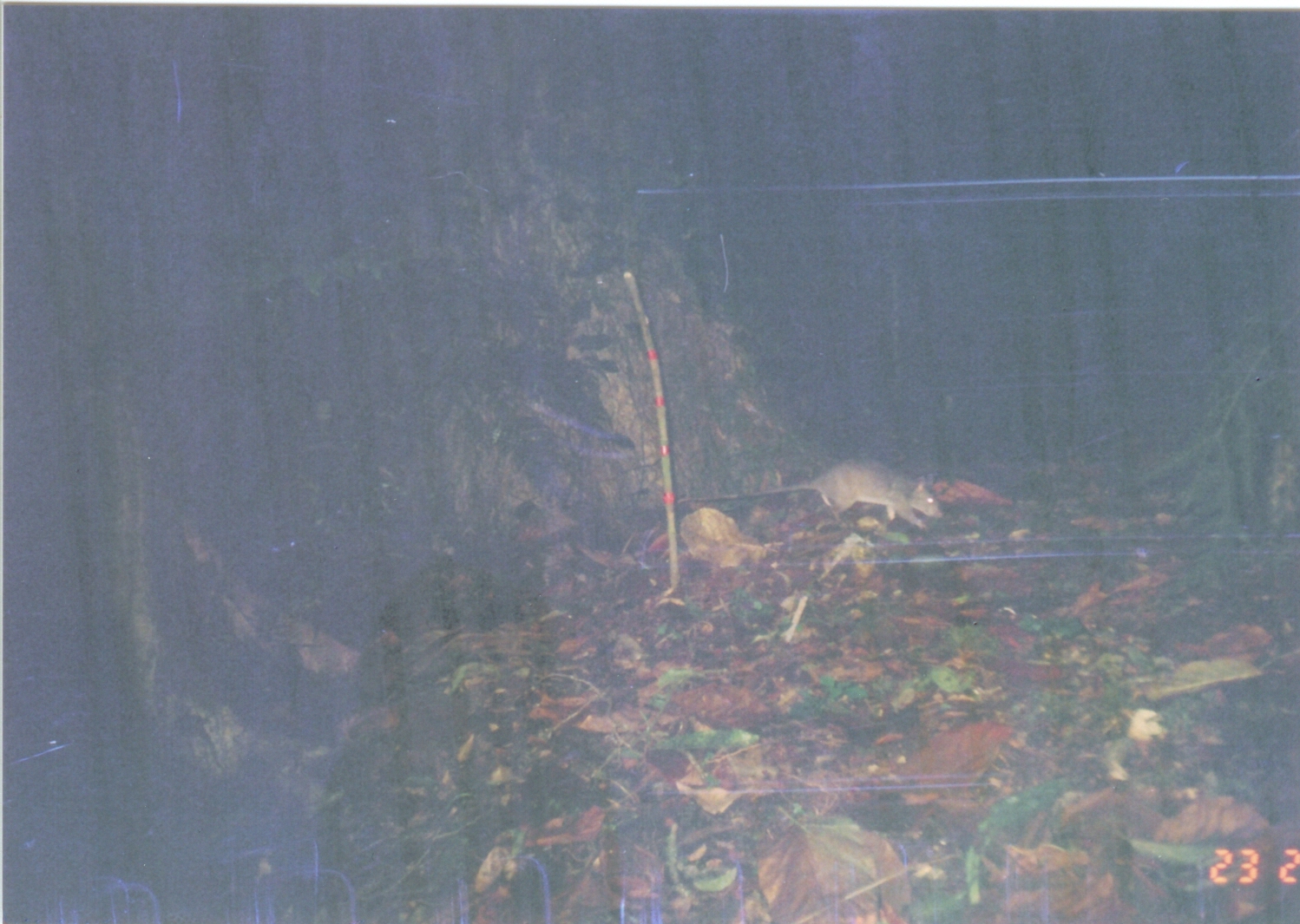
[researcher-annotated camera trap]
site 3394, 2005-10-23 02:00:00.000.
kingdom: Animalia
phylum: Chordata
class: Mammalia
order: Rodentia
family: Nesomyidae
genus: Cricetomys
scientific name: Cricetomys gambianus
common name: african giant pouched rat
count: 1